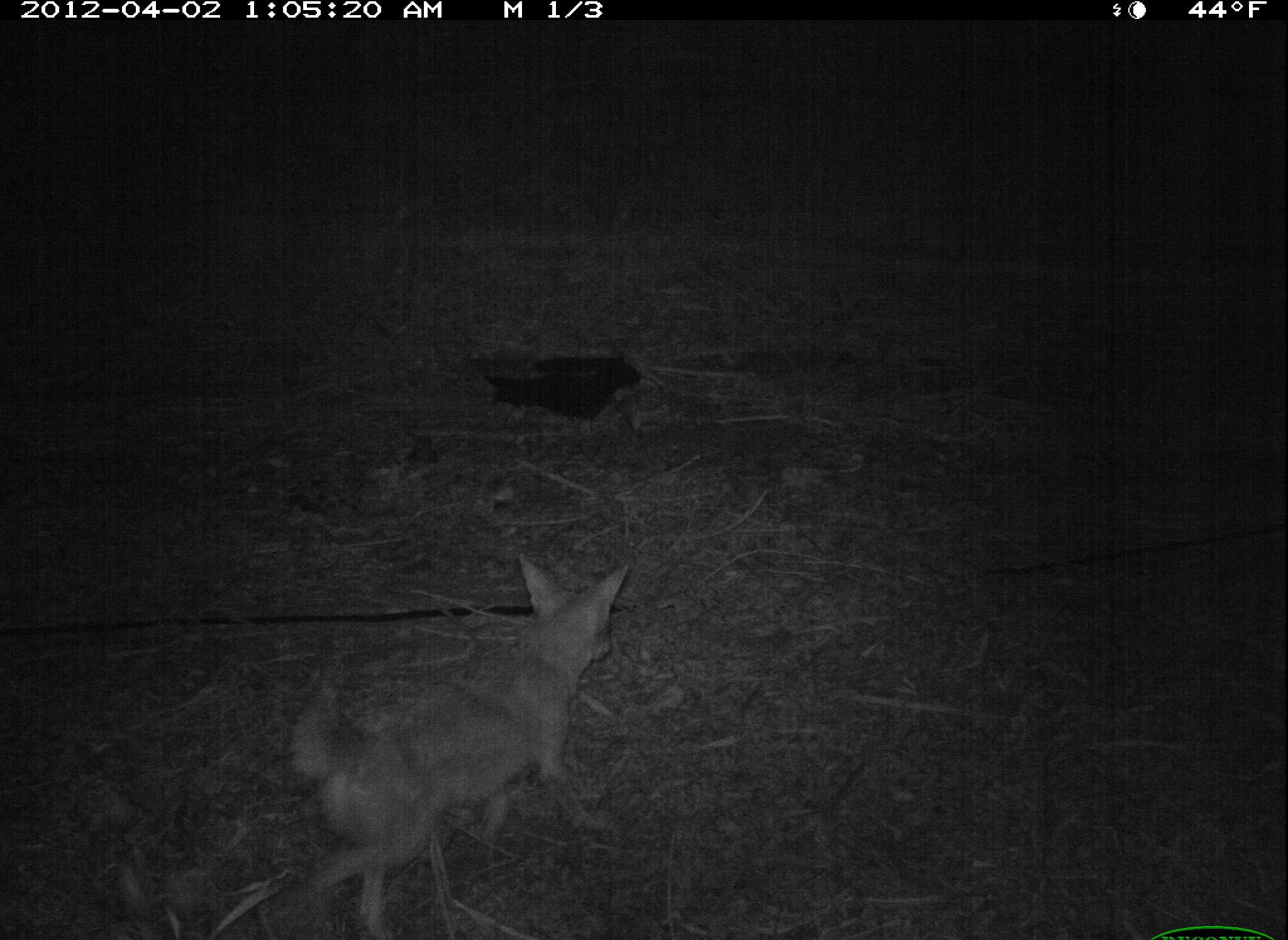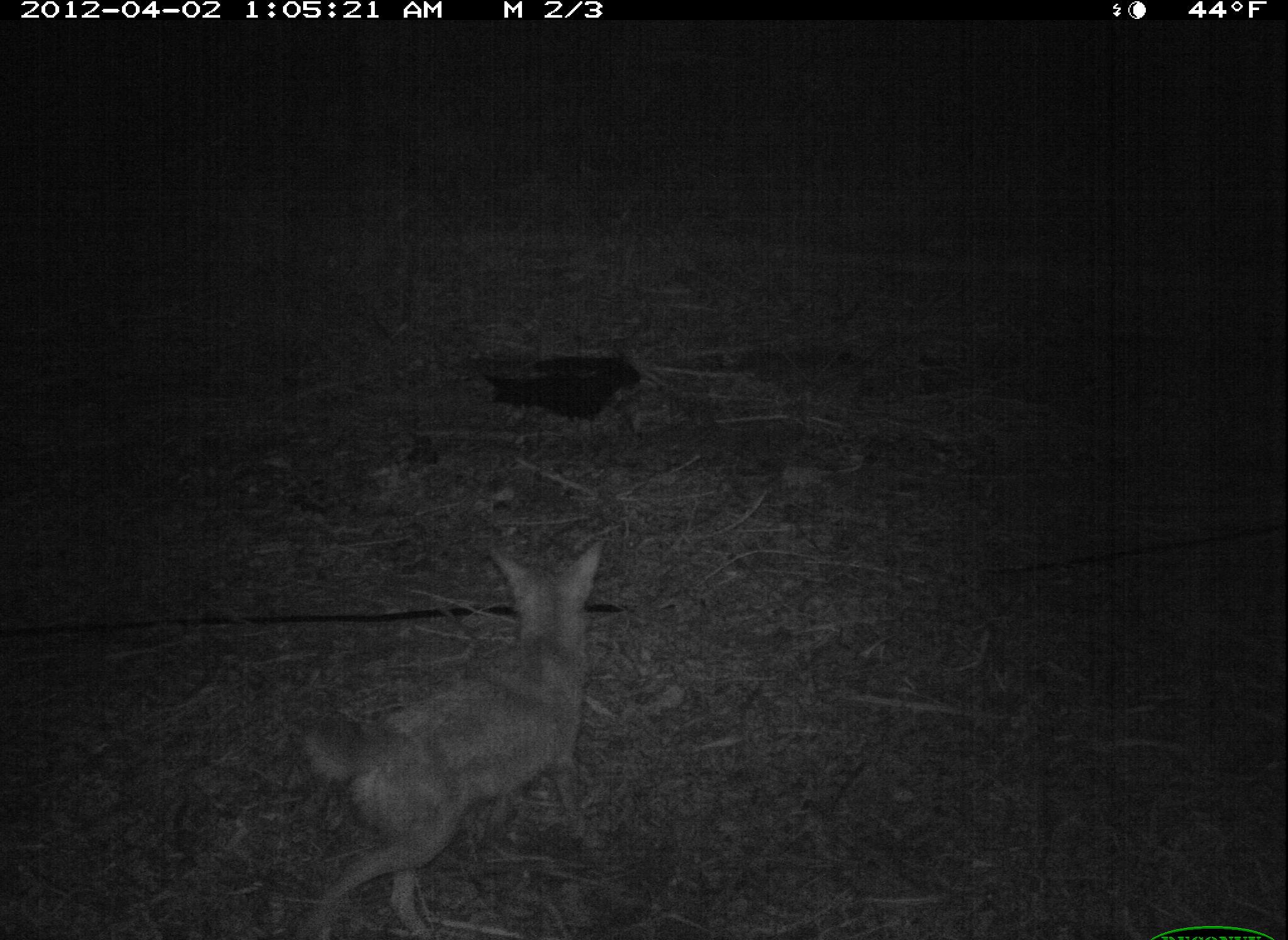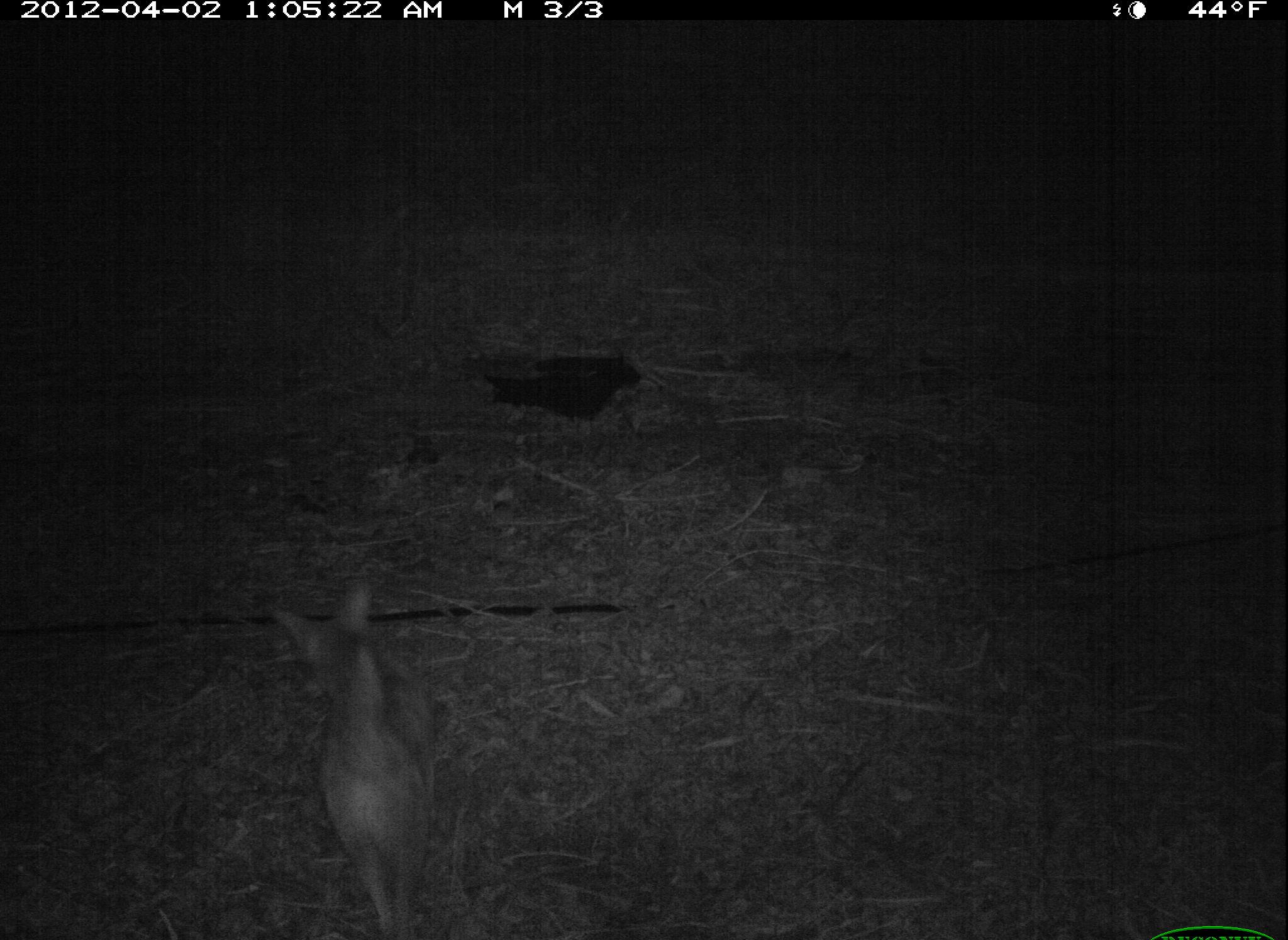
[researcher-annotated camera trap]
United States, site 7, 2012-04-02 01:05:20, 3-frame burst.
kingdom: Animalia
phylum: Chordata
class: Mammalia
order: Carnivora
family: Canidae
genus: Canis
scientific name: Canis latrans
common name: coyote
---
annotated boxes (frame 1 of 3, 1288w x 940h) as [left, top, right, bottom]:
coyote: [287, 548, 639, 929]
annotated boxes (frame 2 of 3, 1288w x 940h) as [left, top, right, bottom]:
coyote: [282, 538, 617, 933]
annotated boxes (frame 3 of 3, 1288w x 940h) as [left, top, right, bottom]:
coyote: [261, 570, 460, 936]